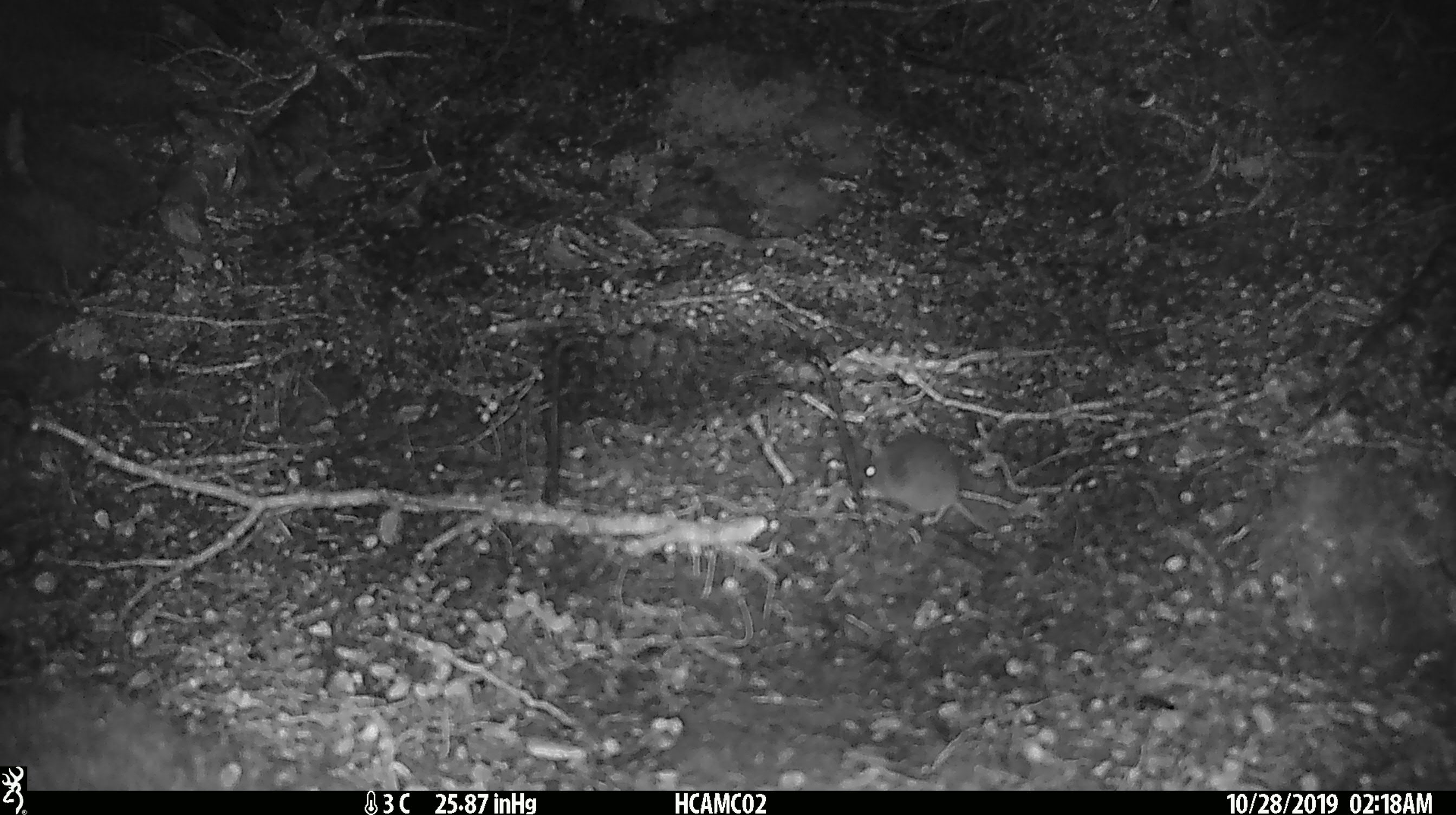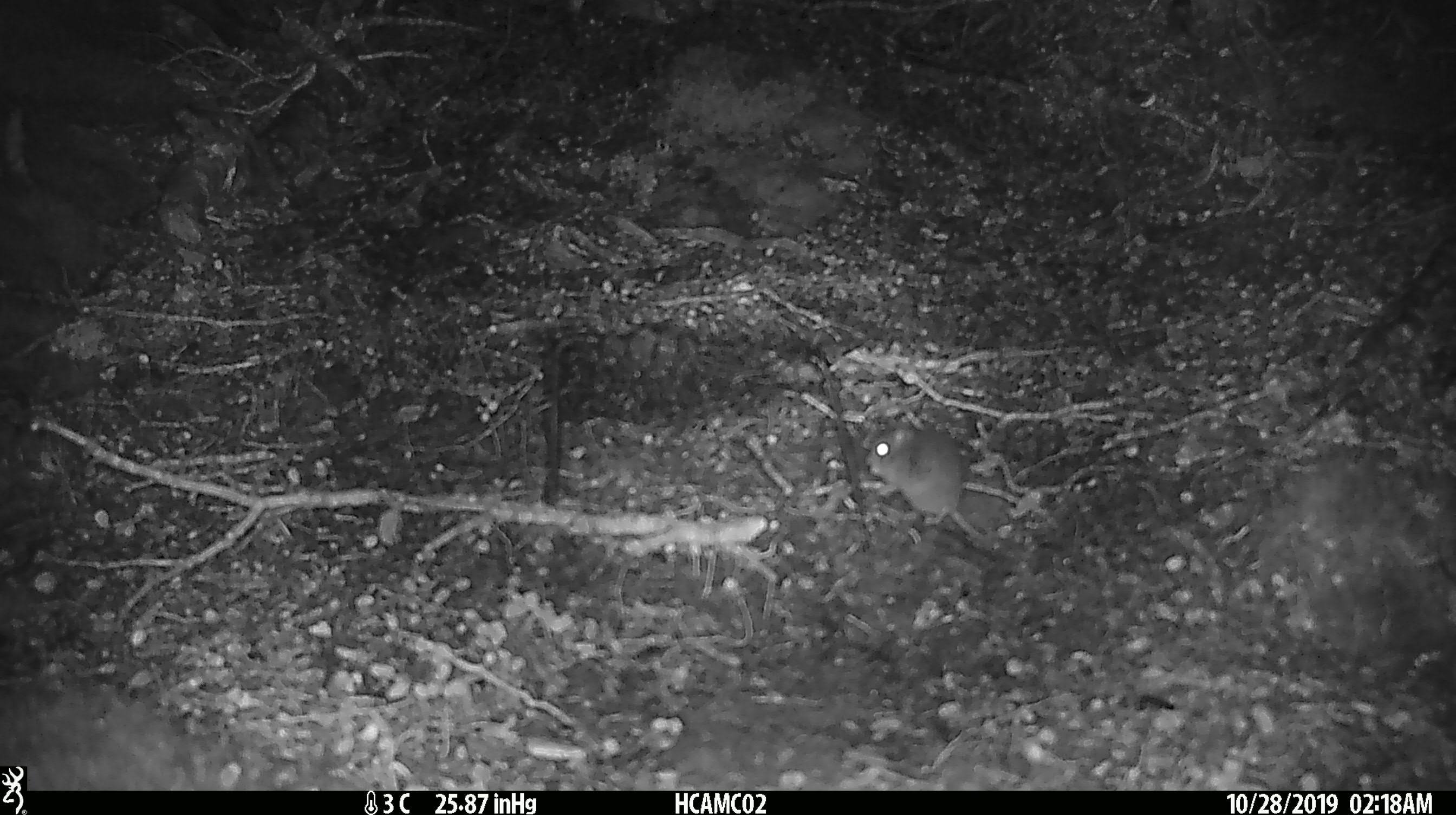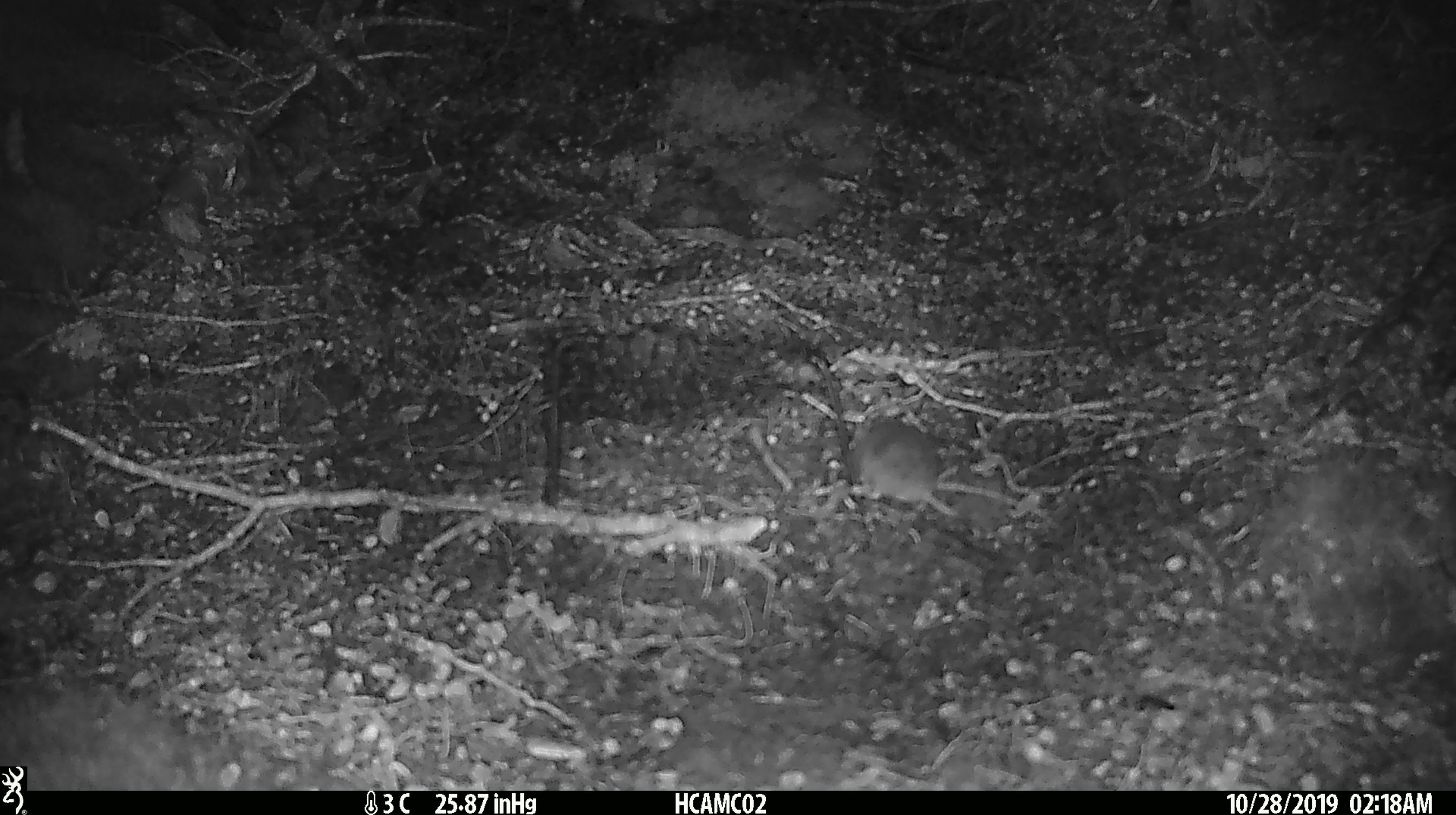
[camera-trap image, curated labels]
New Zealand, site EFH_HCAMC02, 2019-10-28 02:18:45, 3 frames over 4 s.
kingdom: Animalia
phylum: Chordata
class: Mammalia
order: Rodentia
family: Muridae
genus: Mus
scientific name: Mus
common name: mouse